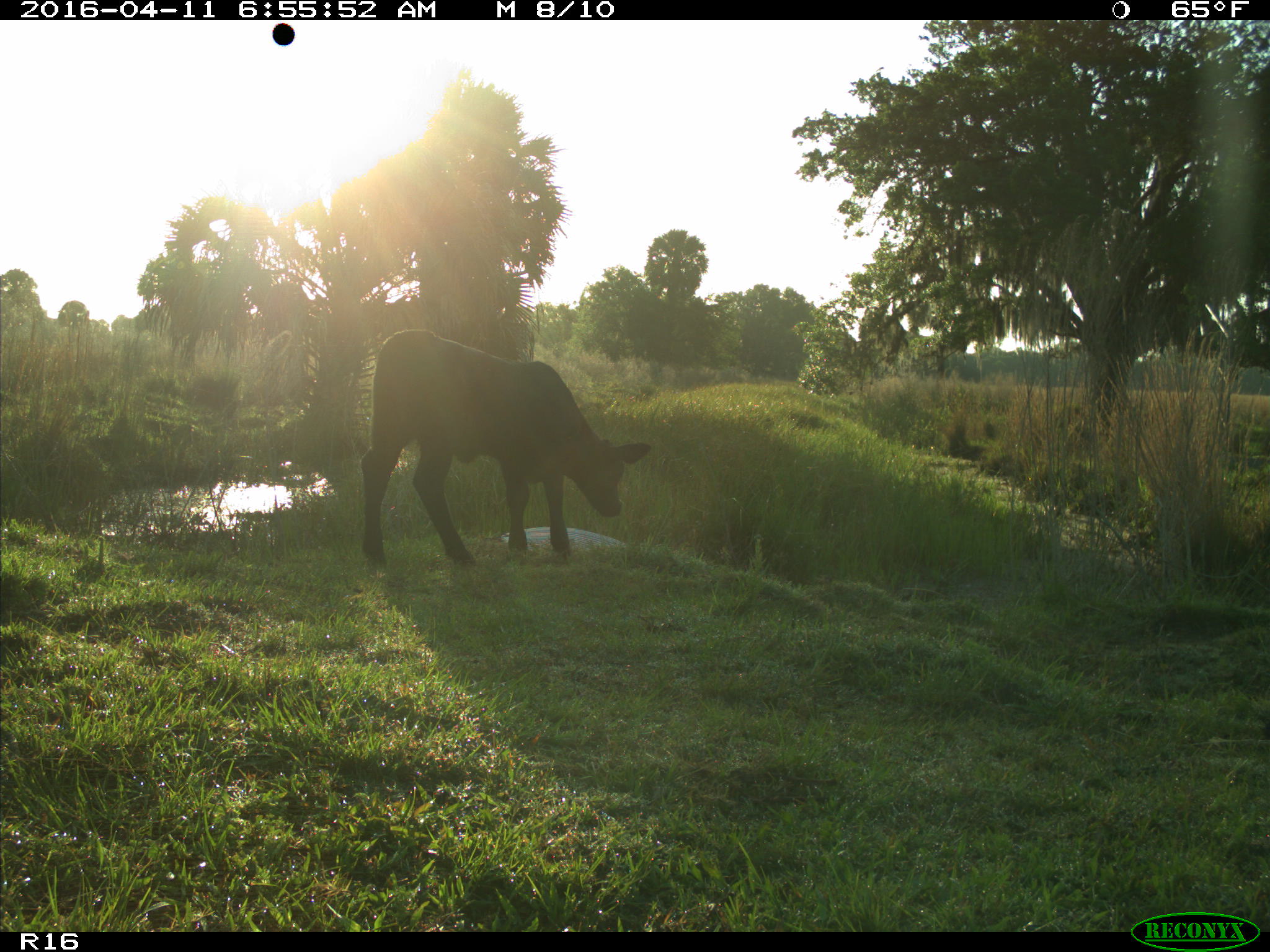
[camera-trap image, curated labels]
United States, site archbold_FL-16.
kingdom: Animalia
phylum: Chordata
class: Mammalia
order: Artiodactyla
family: Bovidae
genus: Bos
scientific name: Bos taurus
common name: domestic cow